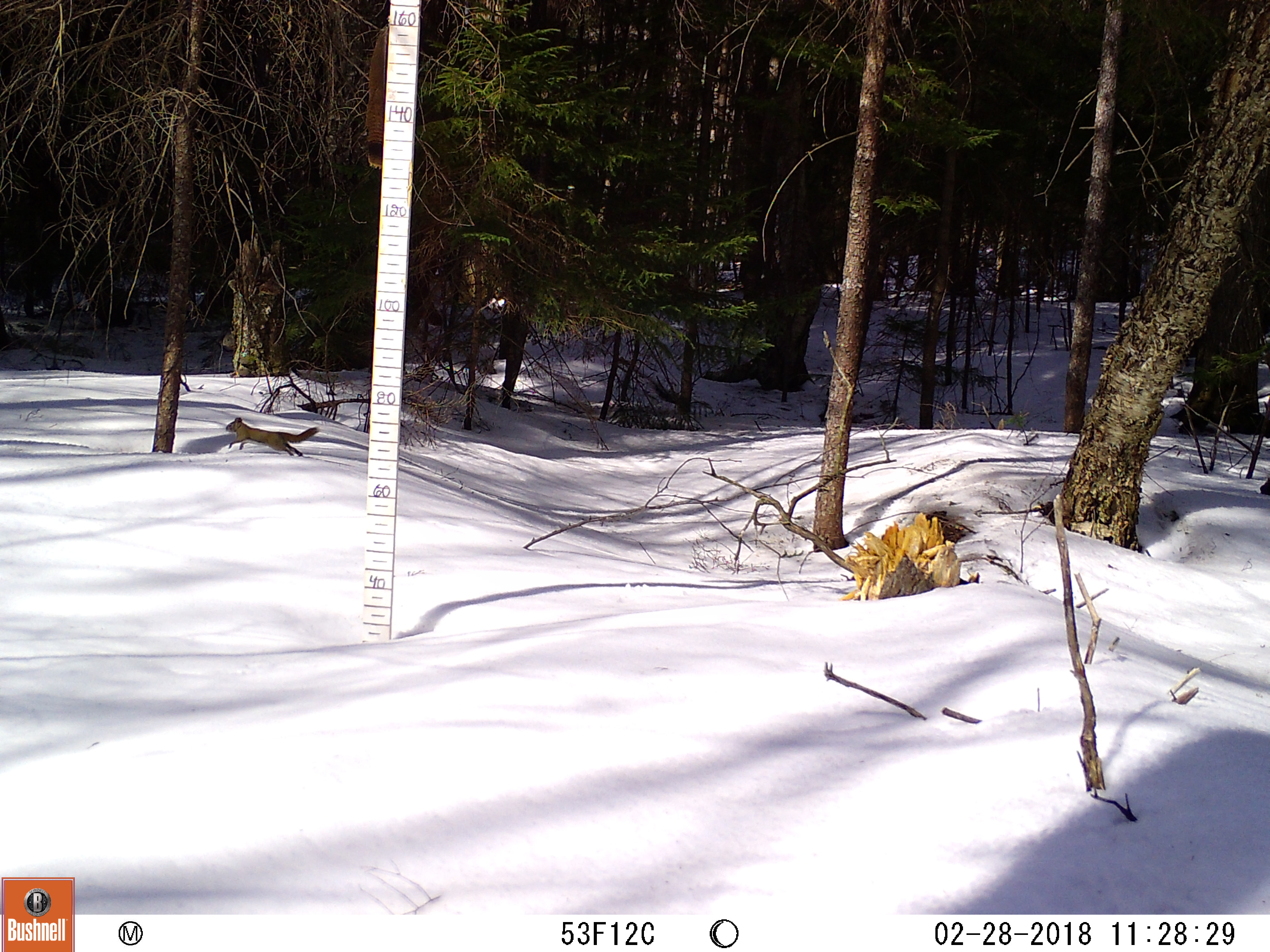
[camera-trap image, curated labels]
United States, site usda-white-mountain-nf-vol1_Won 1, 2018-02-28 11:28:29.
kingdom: Animalia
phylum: Chordata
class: Mammalia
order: Rodentia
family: Sciuridae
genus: Tamiasciurus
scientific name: Tamiasciurus hudsonicus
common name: red squirrel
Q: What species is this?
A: Red squirrel (Tamiasciurus hudsonicus).